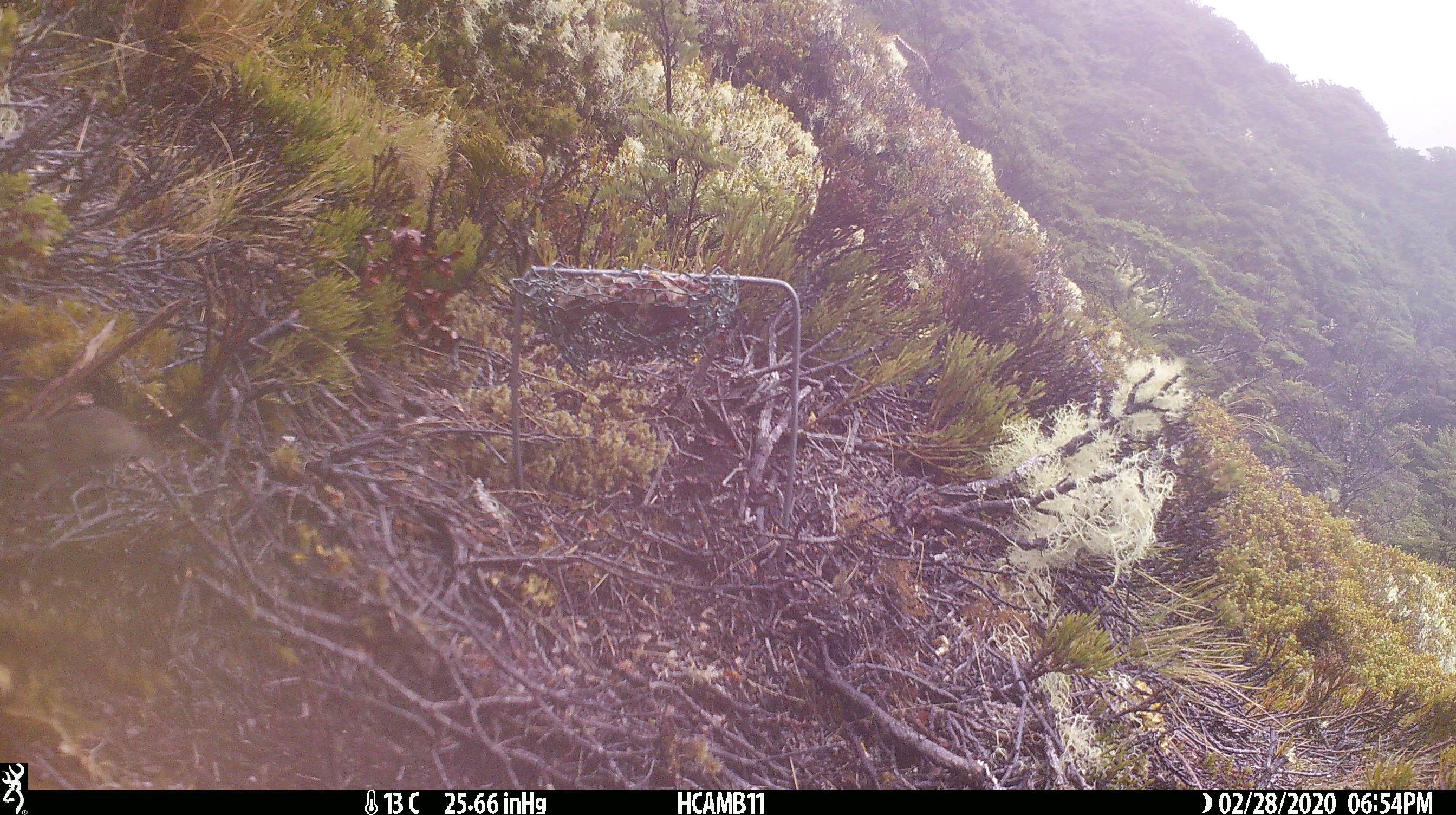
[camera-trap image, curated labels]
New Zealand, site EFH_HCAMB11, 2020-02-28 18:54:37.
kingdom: Animalia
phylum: Chordata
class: Mammalia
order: Rodentia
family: Muridae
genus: Mus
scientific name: Mus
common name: mouse